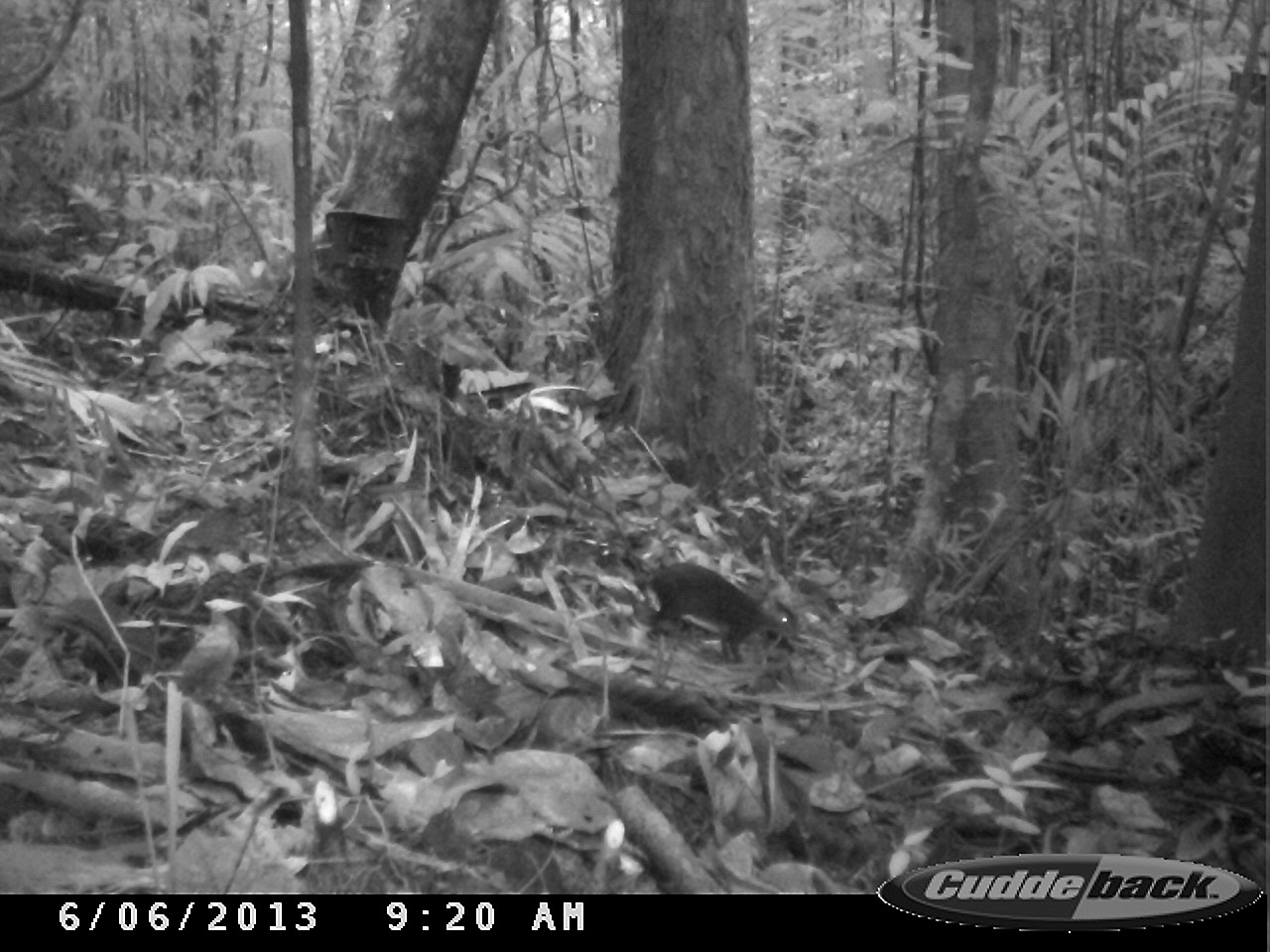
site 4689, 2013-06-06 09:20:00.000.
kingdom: Animalia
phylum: Chordata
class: Mammalia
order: Rodentia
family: Dasyproctidae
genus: Myoprocta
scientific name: Myoprocta pratti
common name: green acouchi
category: myoprocta pratii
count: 1